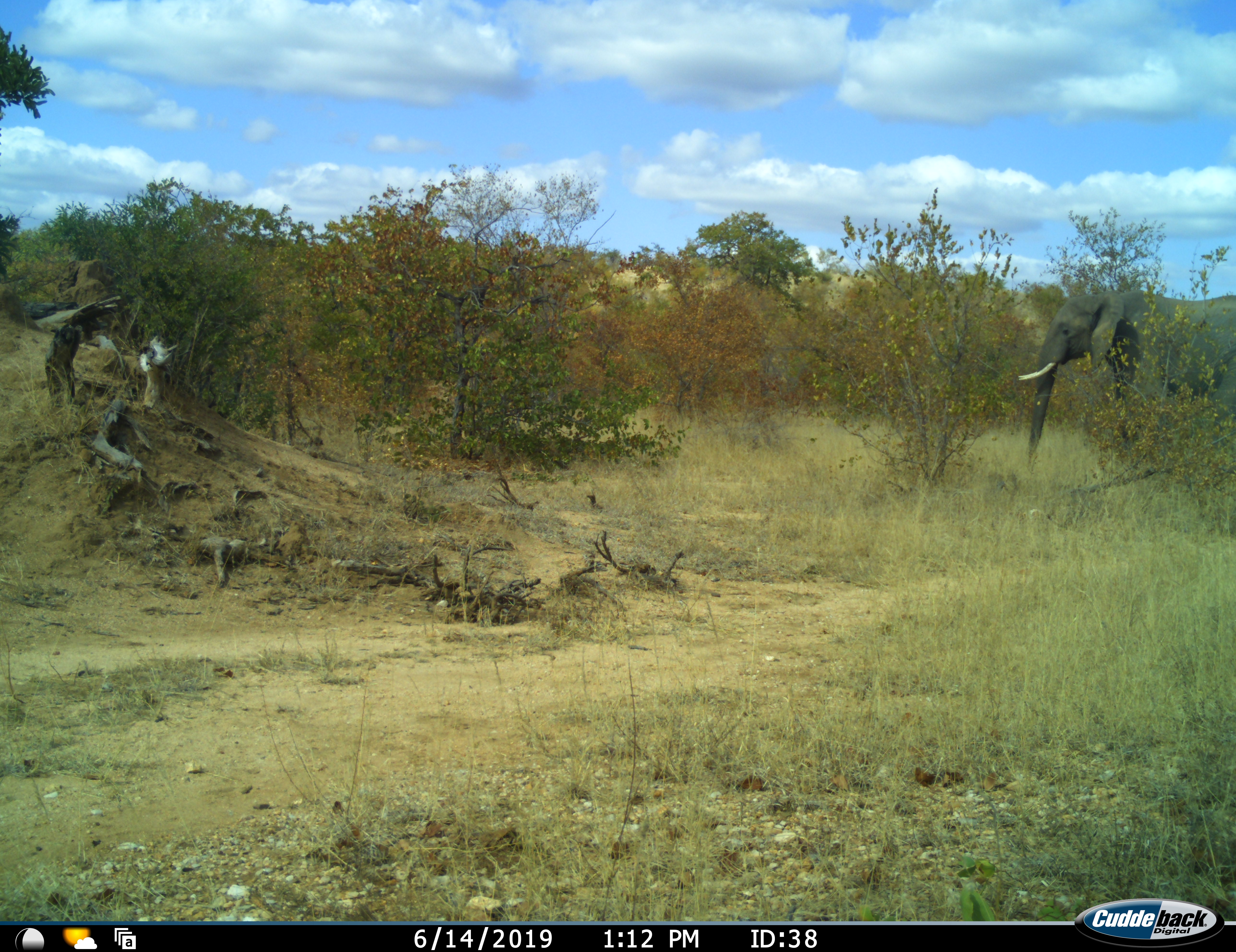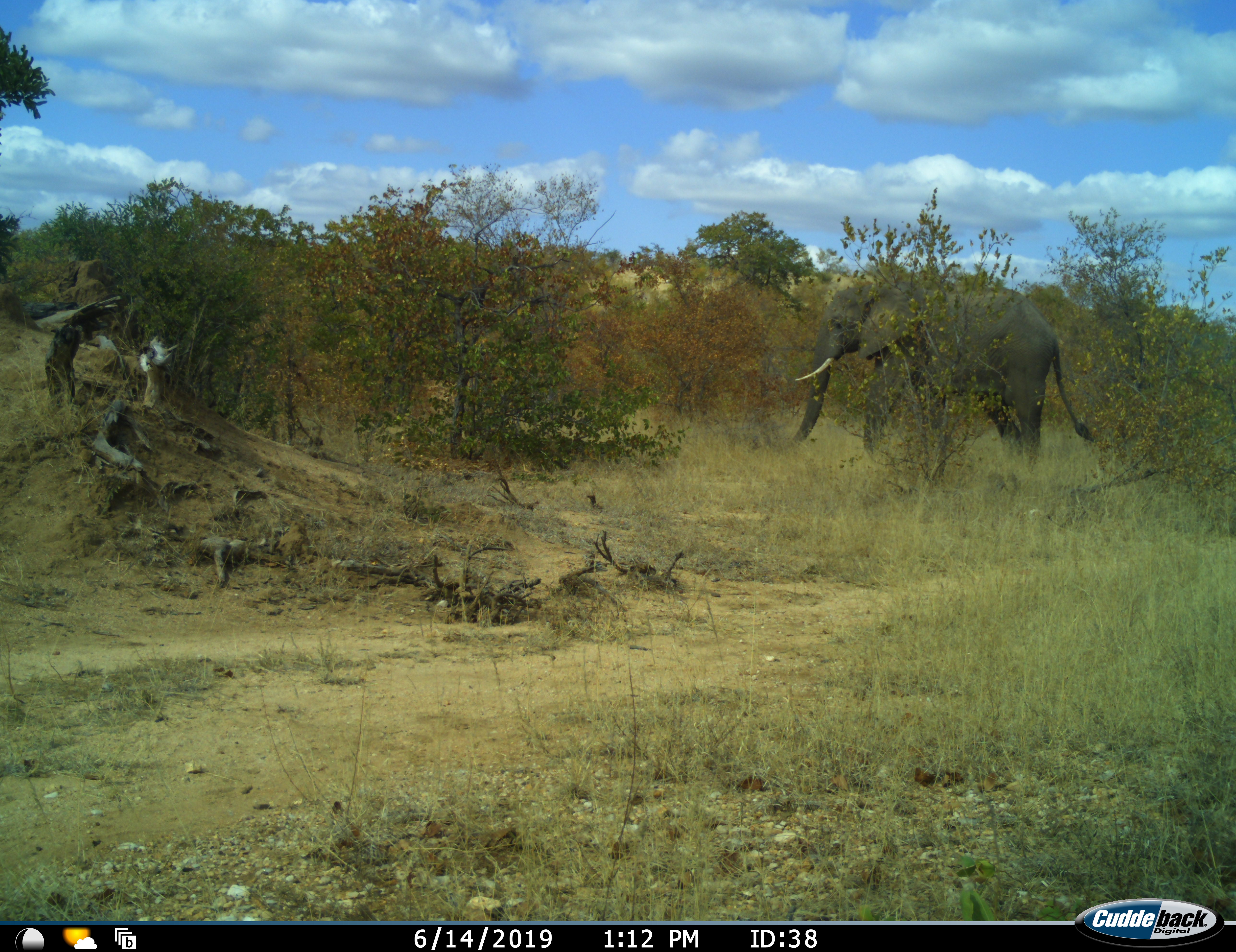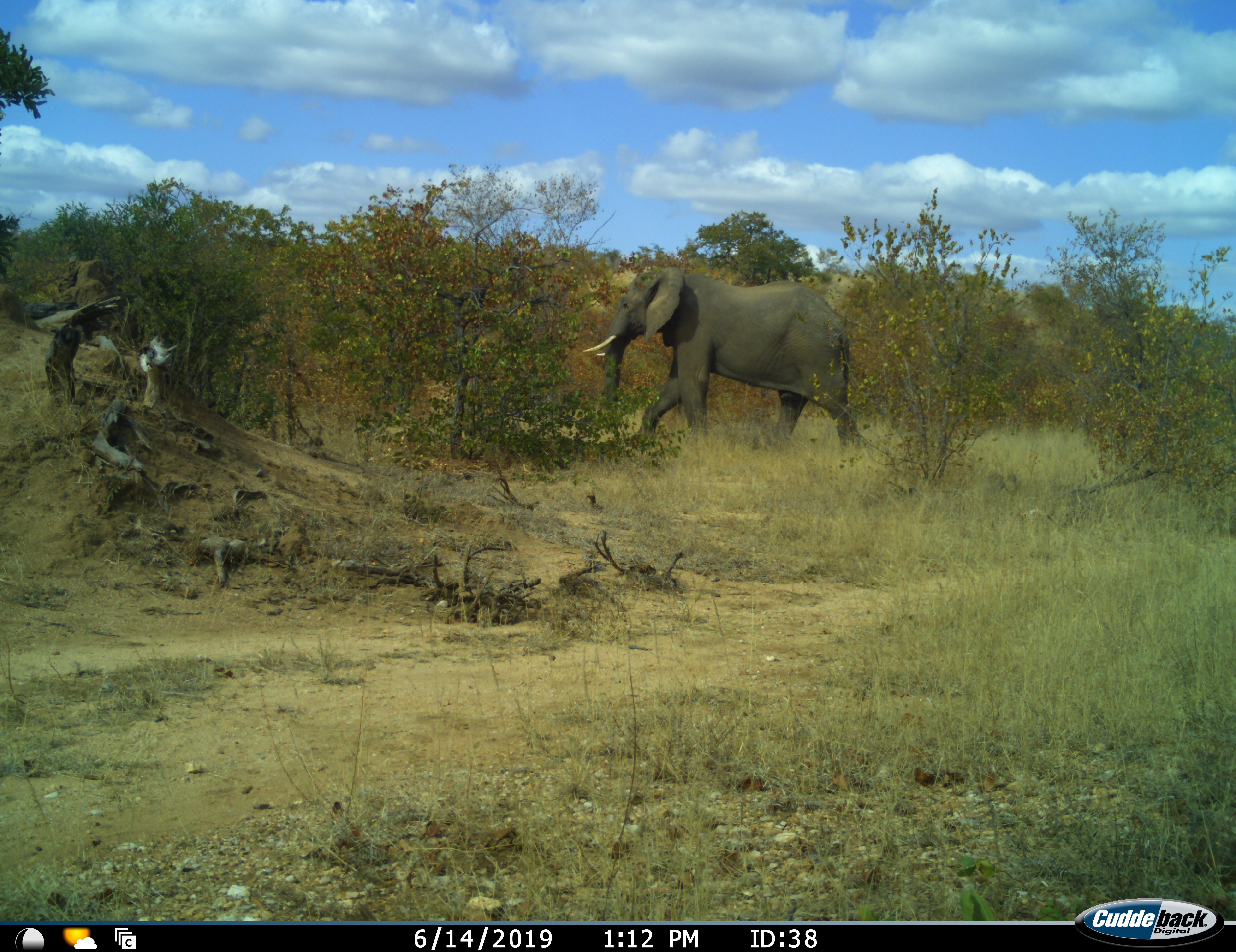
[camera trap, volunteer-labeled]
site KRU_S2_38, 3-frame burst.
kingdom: Animalia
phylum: Chordata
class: Mammalia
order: Proboscidea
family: Elephantidae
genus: Loxodonta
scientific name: Loxodonta africana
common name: african bush elephant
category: elephant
Elephant (african bush elephant) (Loxodonta africana), count 1. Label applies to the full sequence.